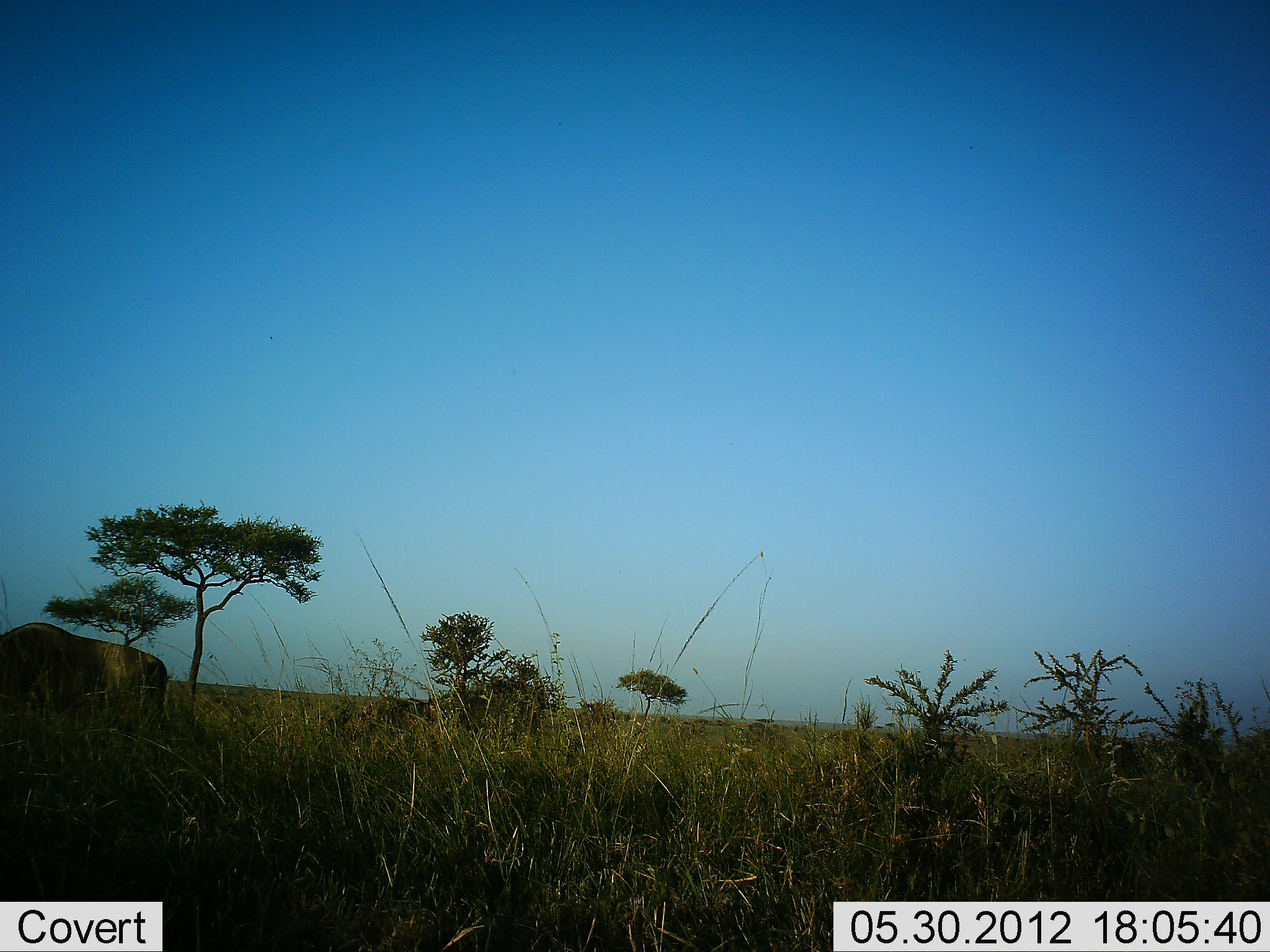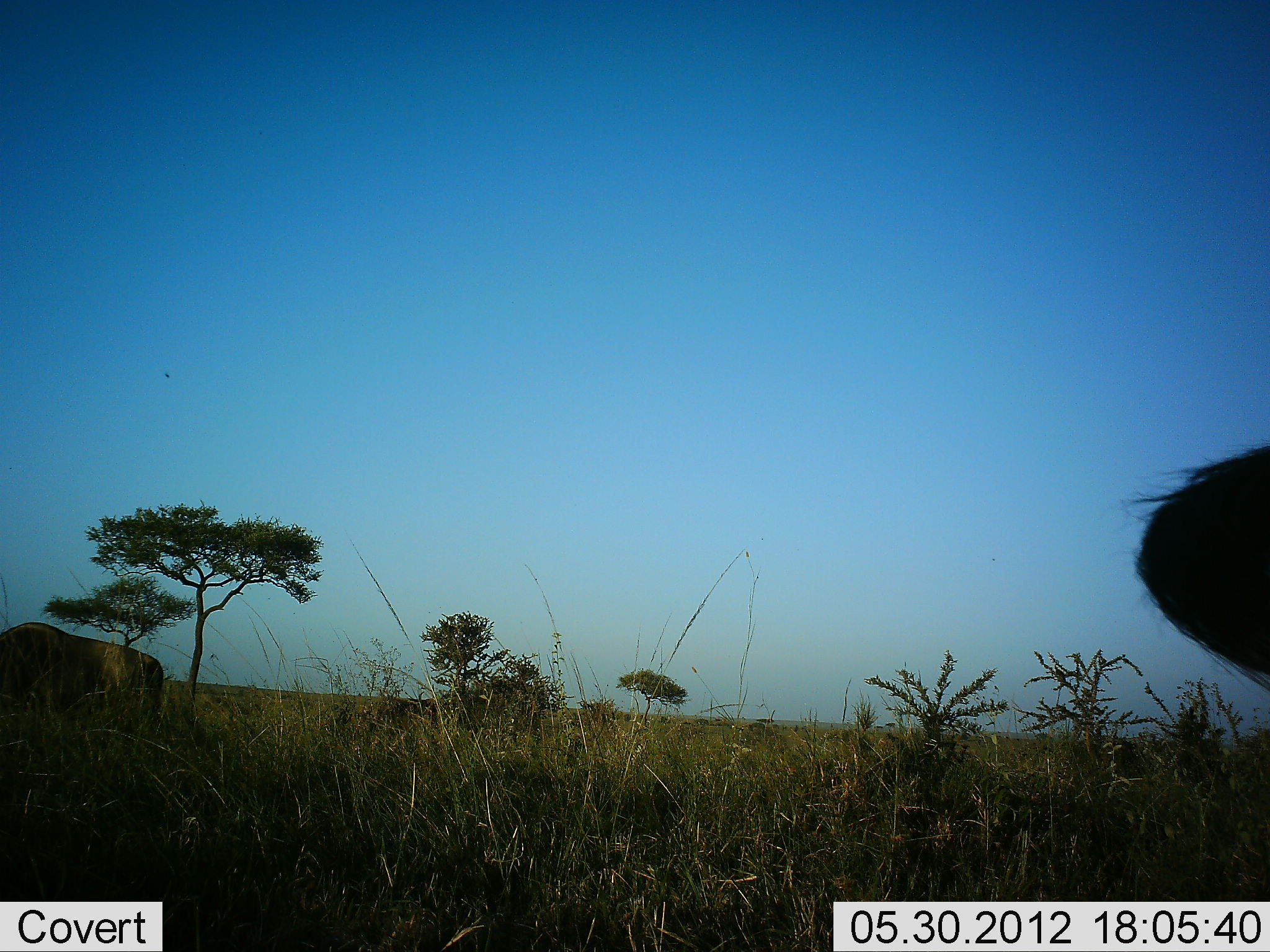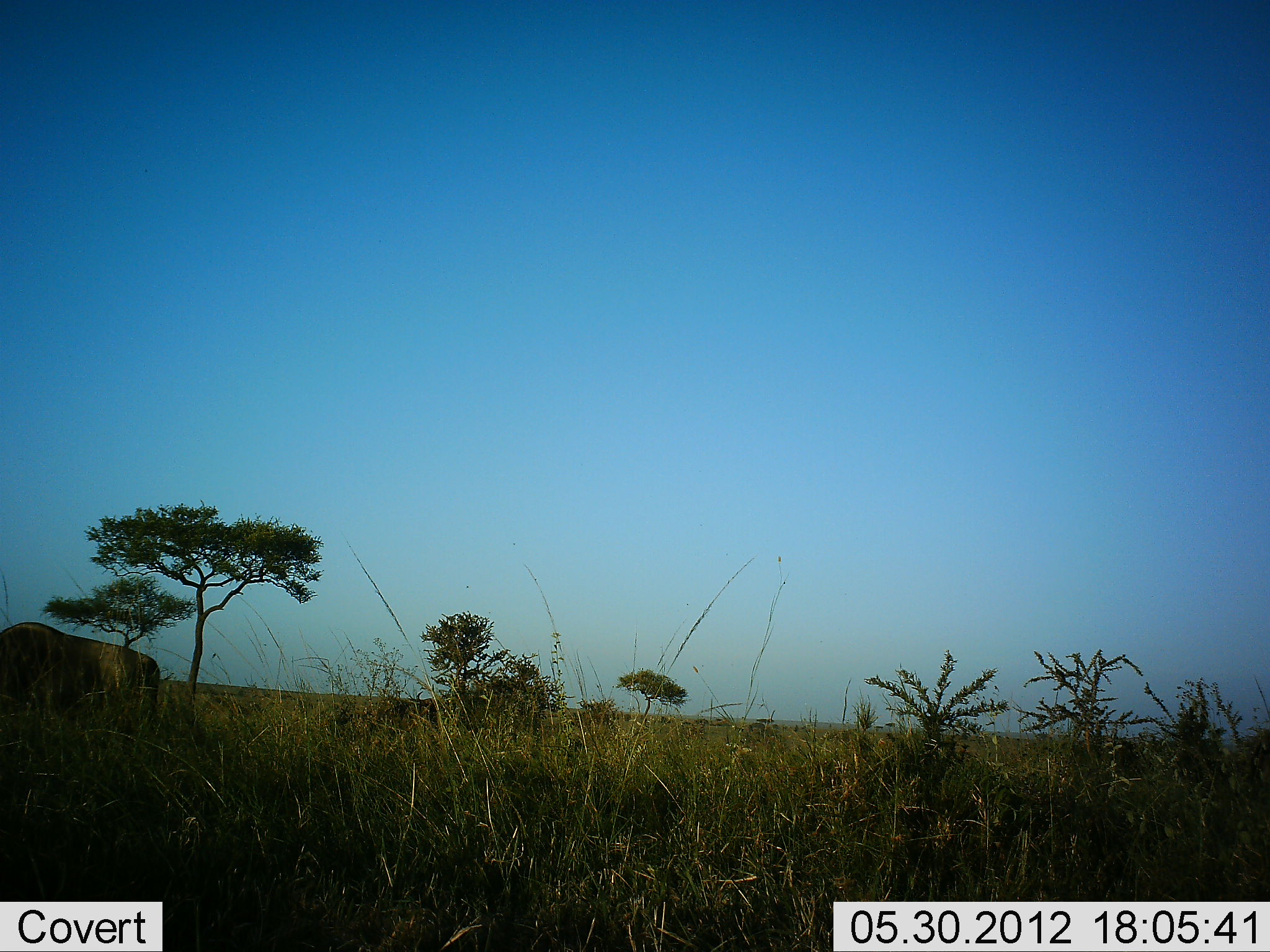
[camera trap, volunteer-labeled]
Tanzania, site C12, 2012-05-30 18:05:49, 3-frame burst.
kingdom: Animalia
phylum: Chordata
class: Mammalia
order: Artiodactyla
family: Bovidae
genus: Connochaetes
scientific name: Connochaetes taurinus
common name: blue wildebeest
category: wildebeest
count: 2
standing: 70%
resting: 10%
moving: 10%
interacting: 0%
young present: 0%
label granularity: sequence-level